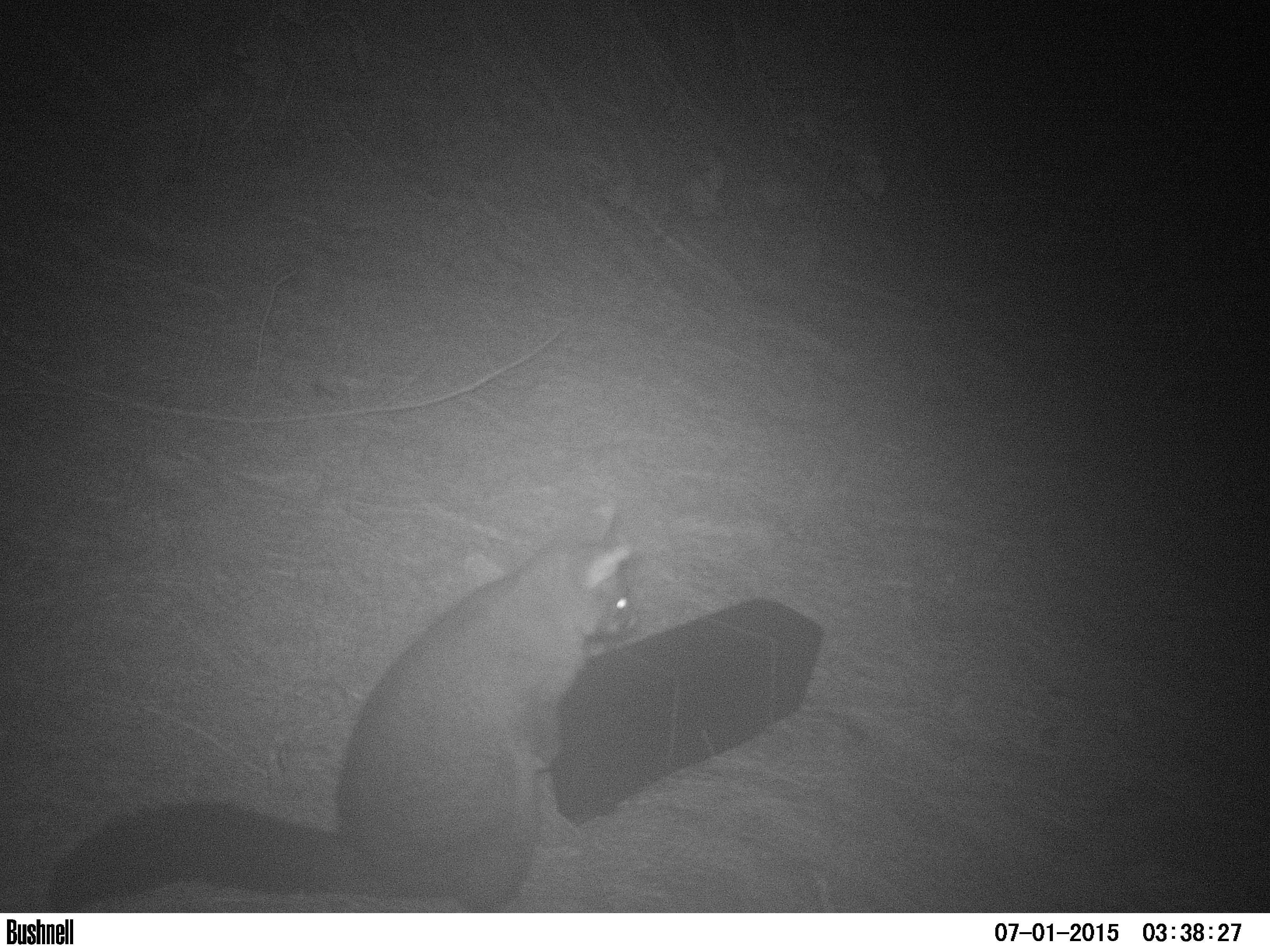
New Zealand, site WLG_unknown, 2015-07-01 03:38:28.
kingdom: Animalia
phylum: Chordata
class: Mammalia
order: Diprotodontia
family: Phalangeridae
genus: Trichosurus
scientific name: Trichosurus vulpecula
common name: common brushtail possum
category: possum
Possum (common brushtail possum) (Trichosurus vulpecula).